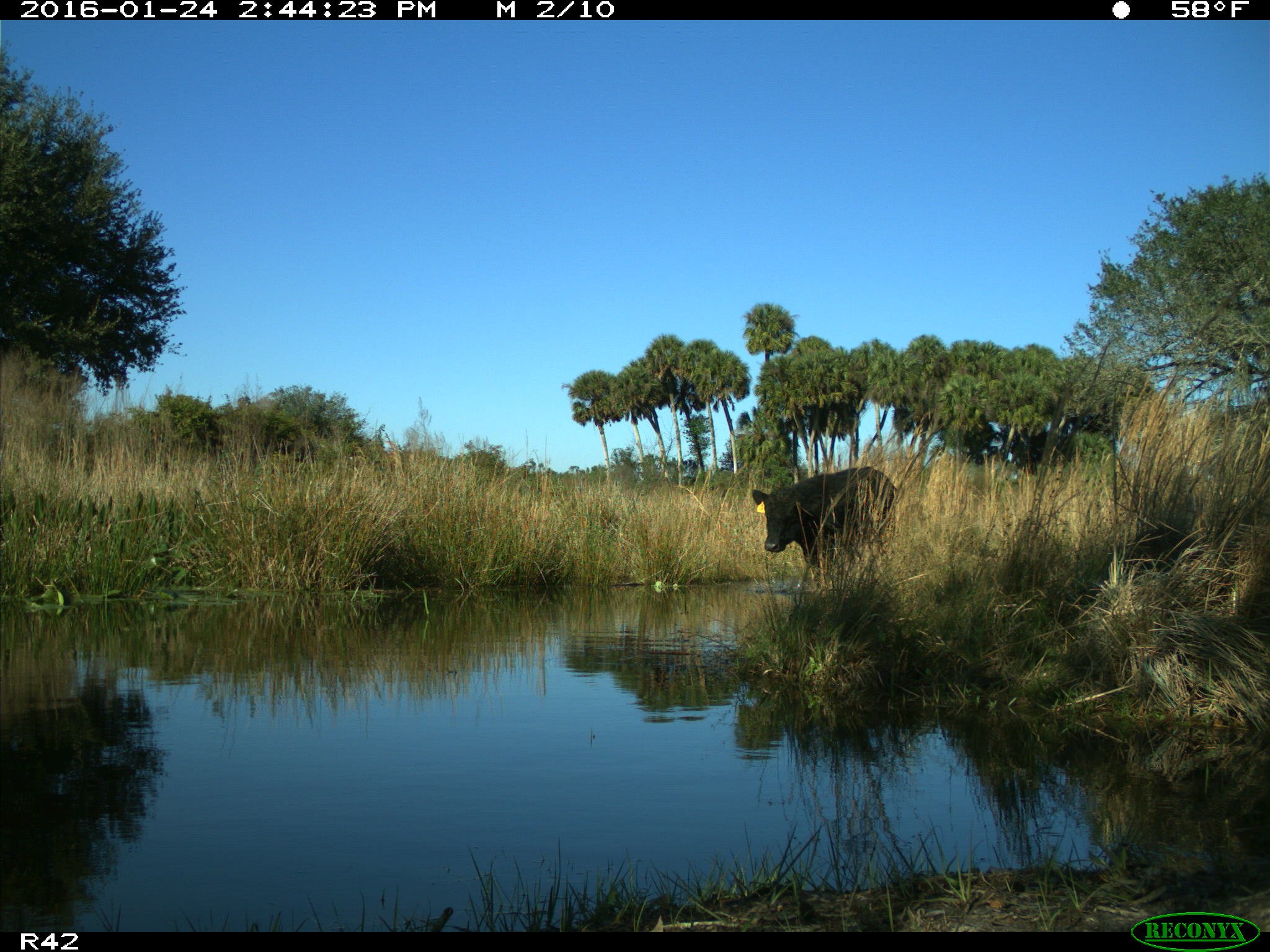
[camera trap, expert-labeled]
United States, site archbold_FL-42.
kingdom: Animalia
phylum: Chordata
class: Mammalia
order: Artiodactyla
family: Bovidae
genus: Bos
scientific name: Bos taurus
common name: domestic cow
Bos taurus (domestic cow).